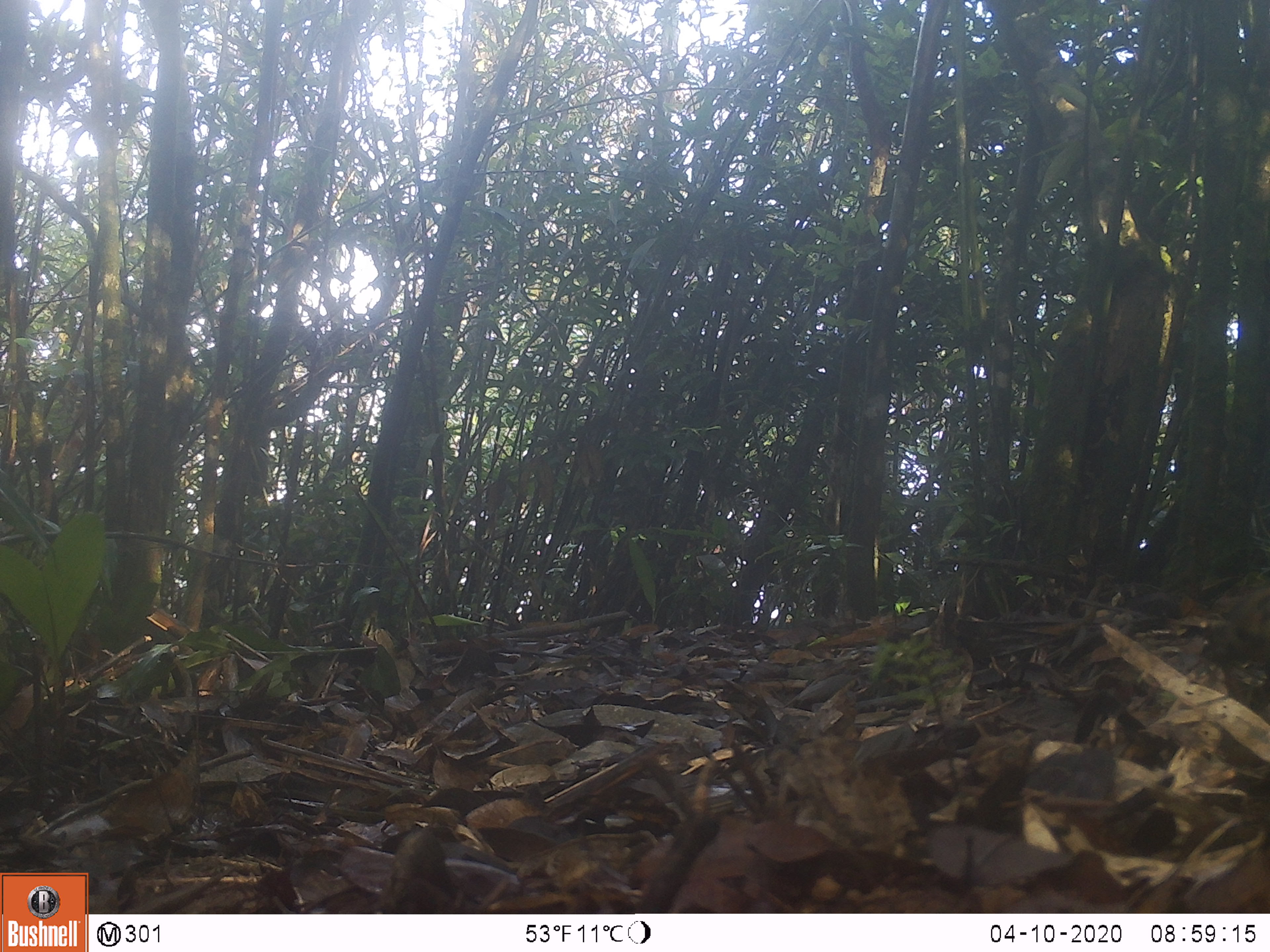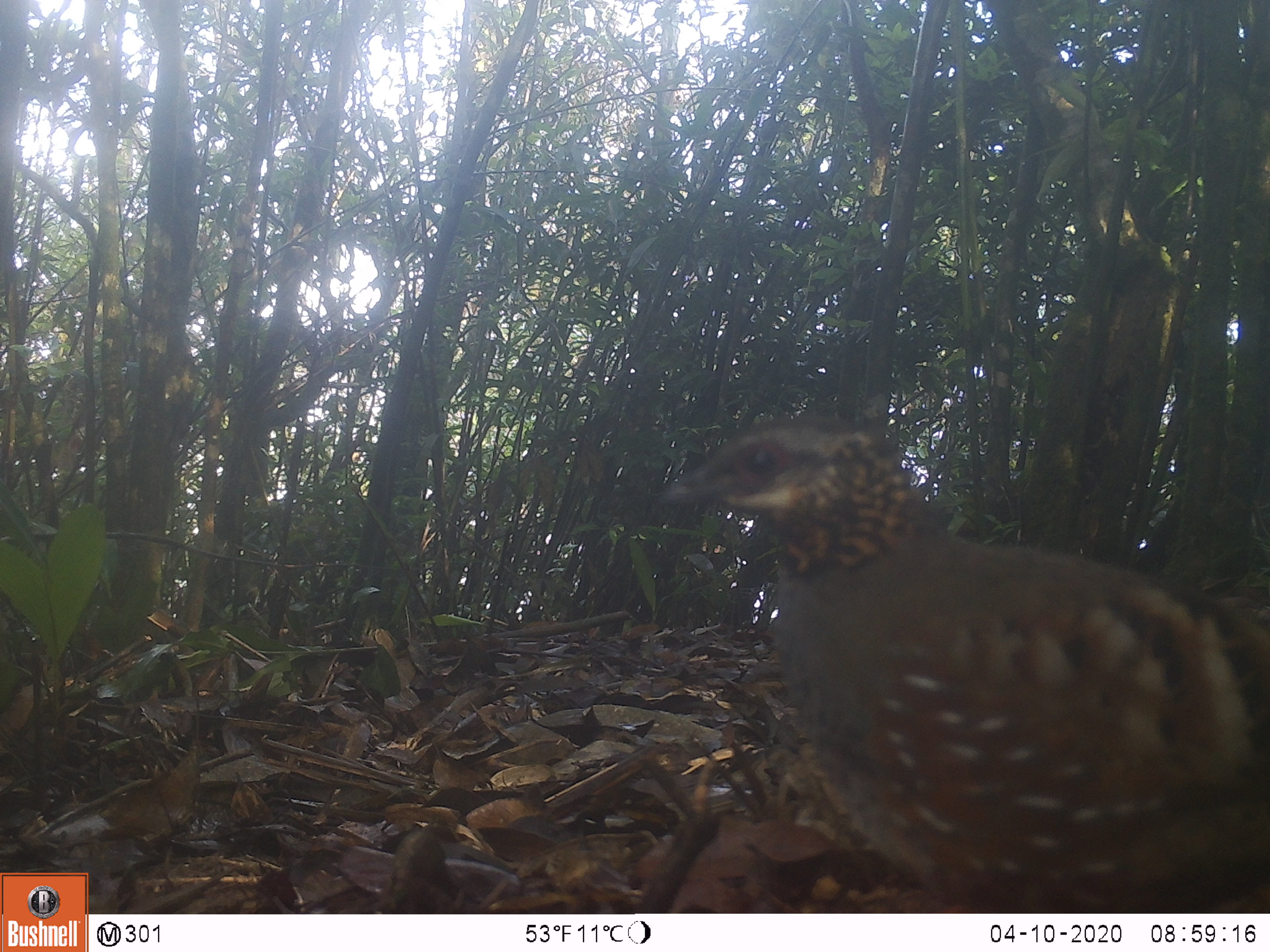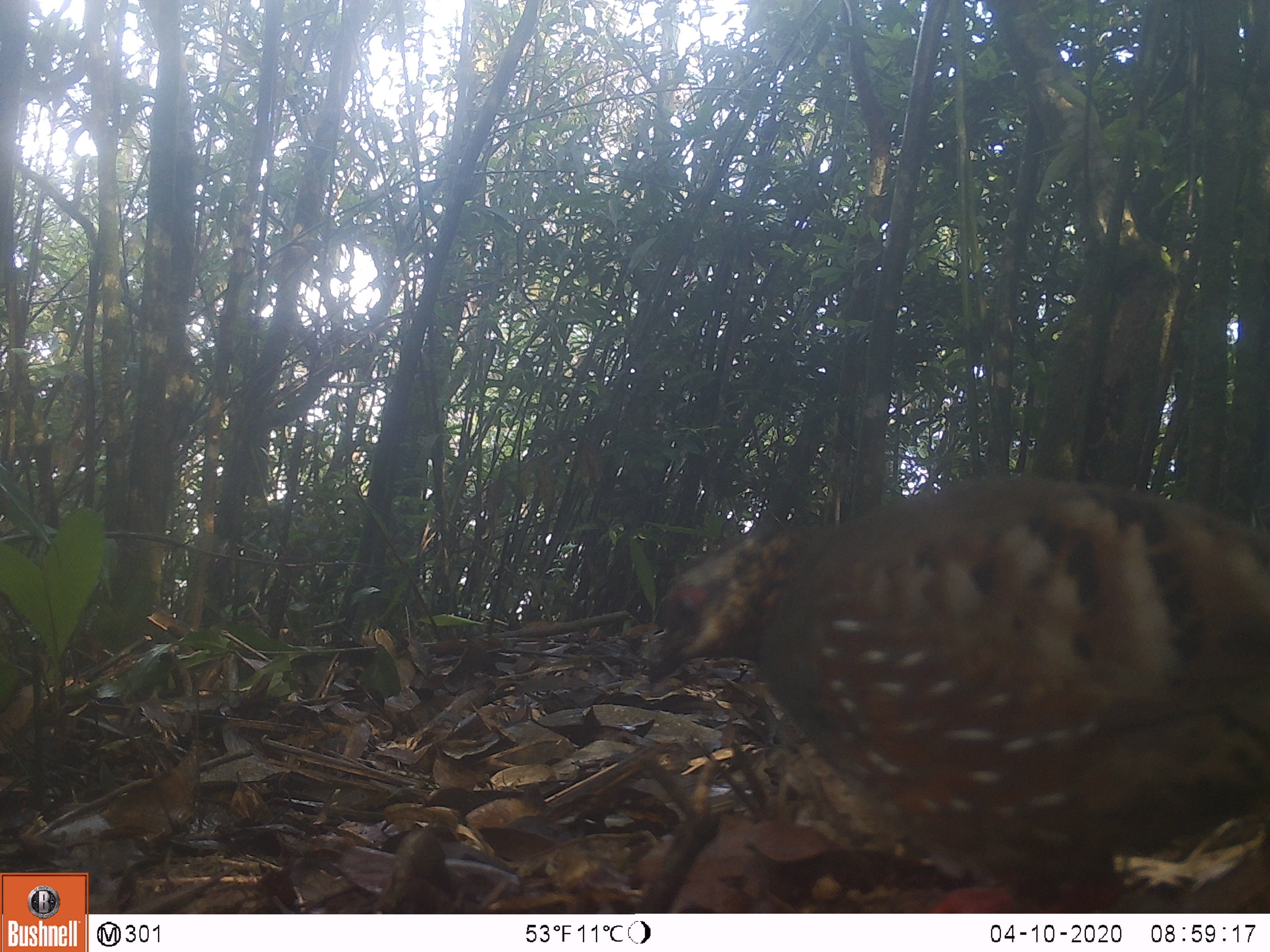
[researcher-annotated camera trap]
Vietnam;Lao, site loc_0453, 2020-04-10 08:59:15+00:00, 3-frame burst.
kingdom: Animalia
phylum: Chordata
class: Aves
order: Galliformes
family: Phasianidae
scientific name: Phasianidae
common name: partridge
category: unidentified partridge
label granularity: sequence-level